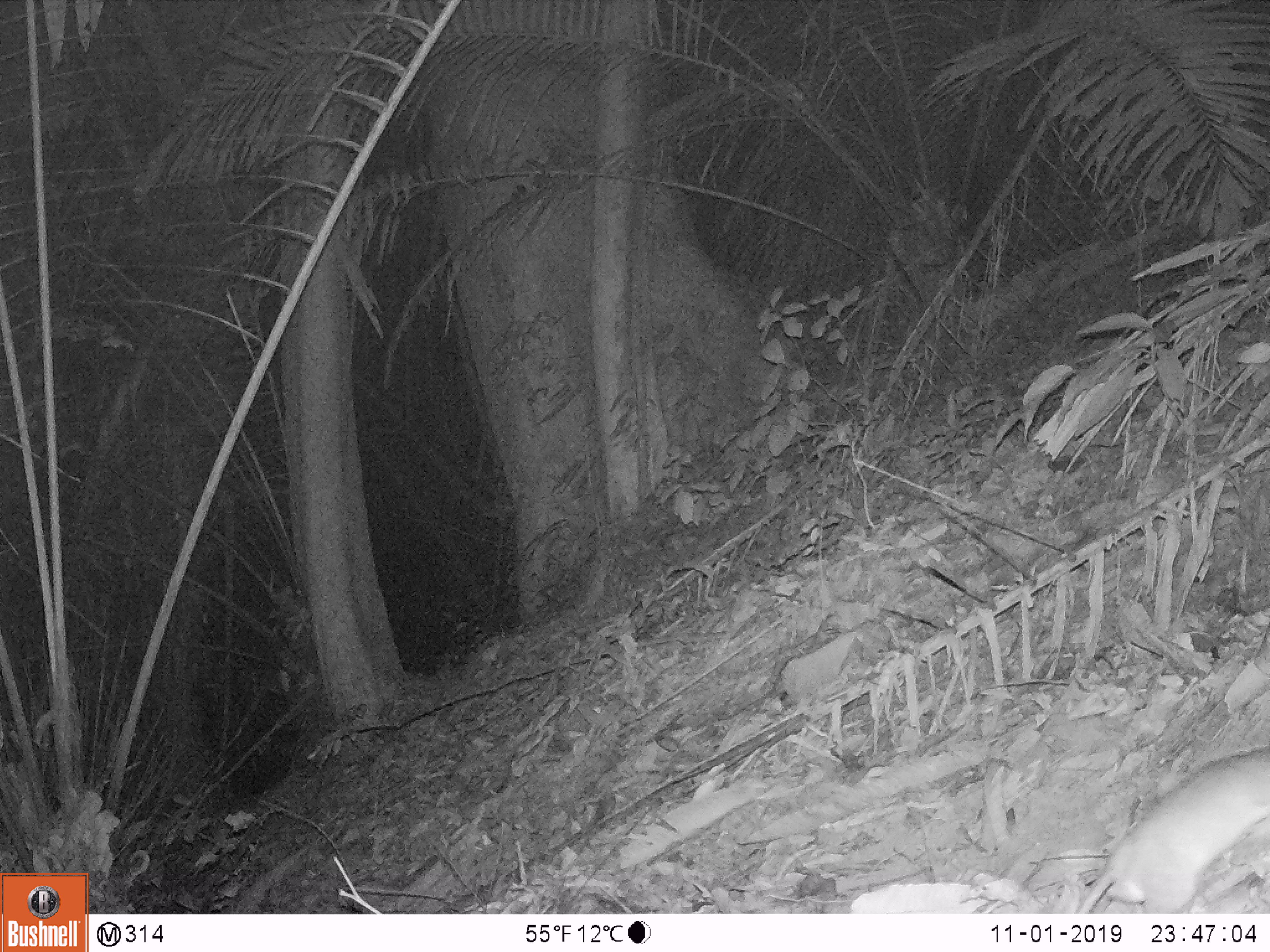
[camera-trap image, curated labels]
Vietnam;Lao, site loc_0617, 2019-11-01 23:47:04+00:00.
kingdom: Animalia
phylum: Chordata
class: Mammalia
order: Rodentia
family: Muridae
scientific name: Muridae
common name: old-world mice and rats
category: unidentified murid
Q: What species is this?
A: Unidentified murid (old-world mice and rats) (Muridae).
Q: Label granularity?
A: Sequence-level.